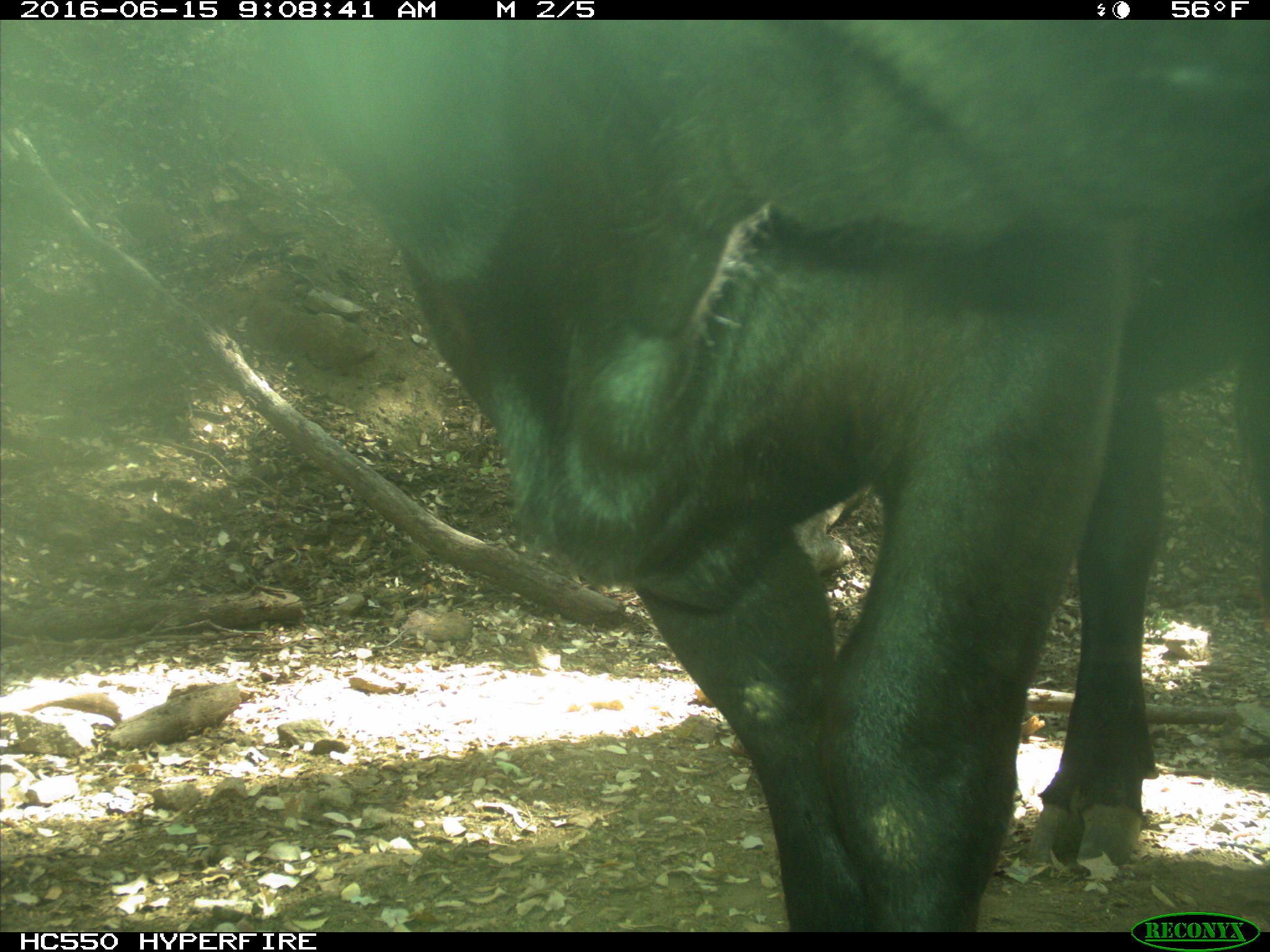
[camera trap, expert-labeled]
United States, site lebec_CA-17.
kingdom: Animalia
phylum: Chordata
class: Mammalia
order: Artiodactyla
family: Bovidae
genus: Bos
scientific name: Bos taurus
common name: domestic cow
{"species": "Bos taurus (domestic cow)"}